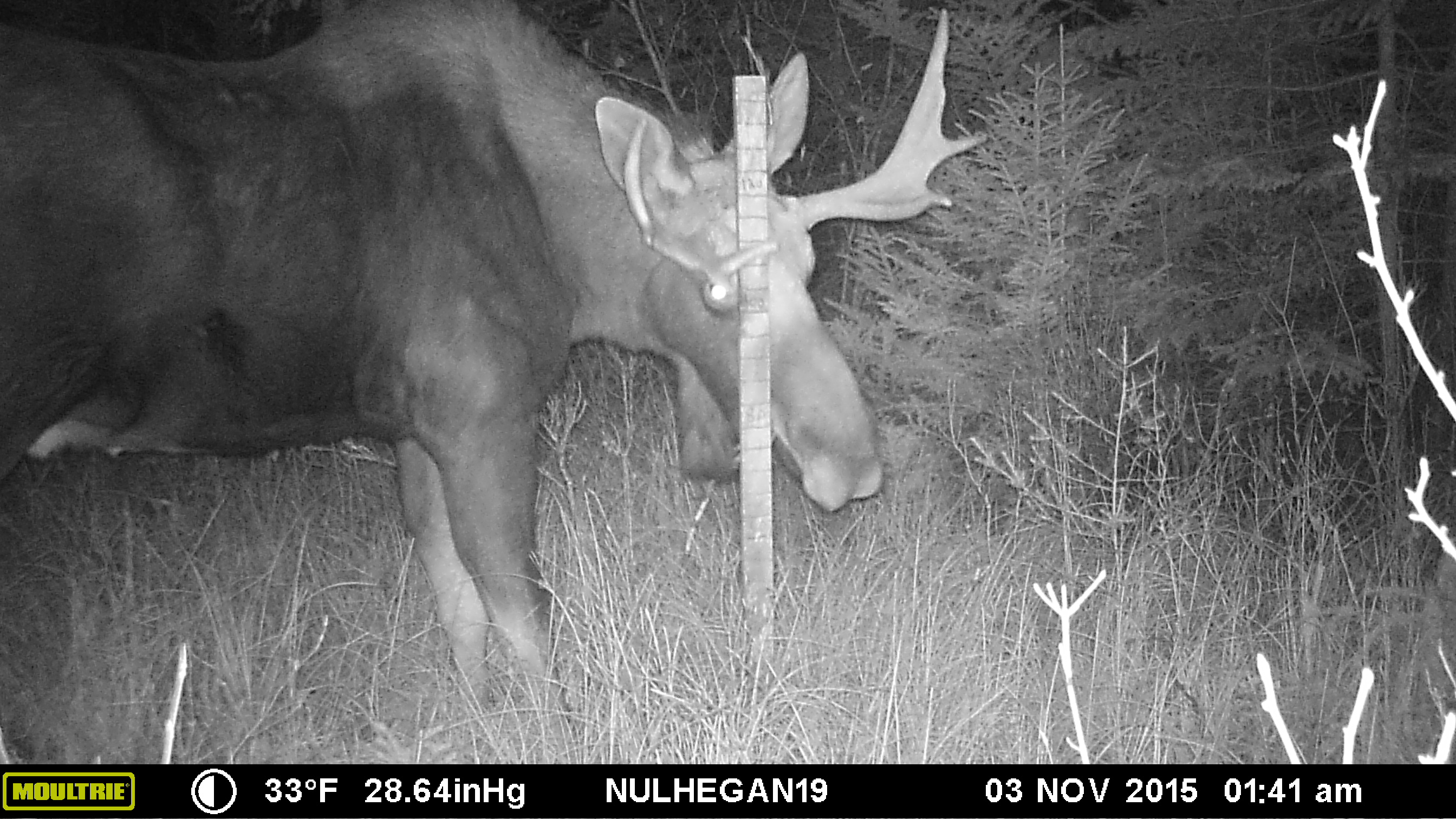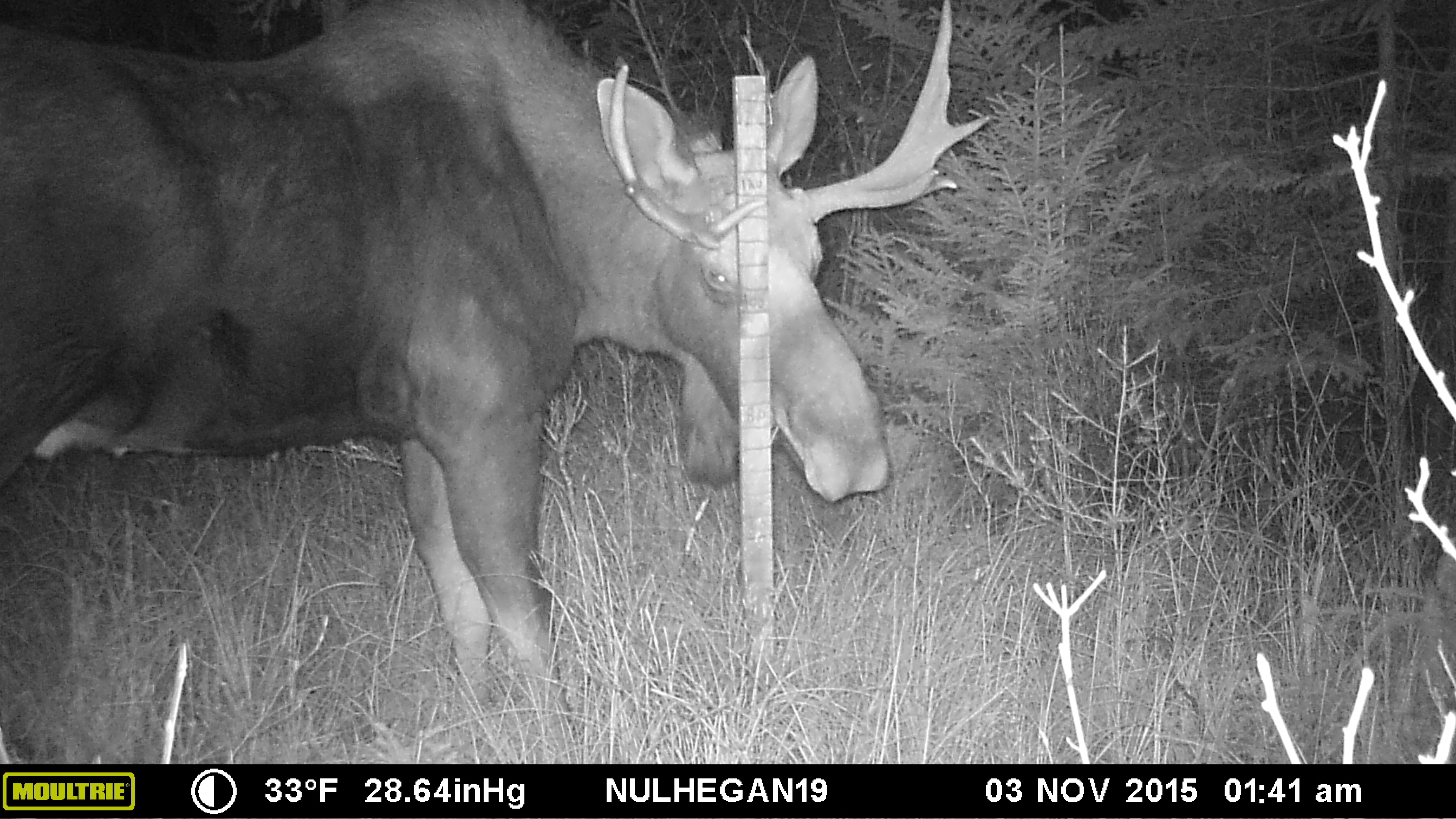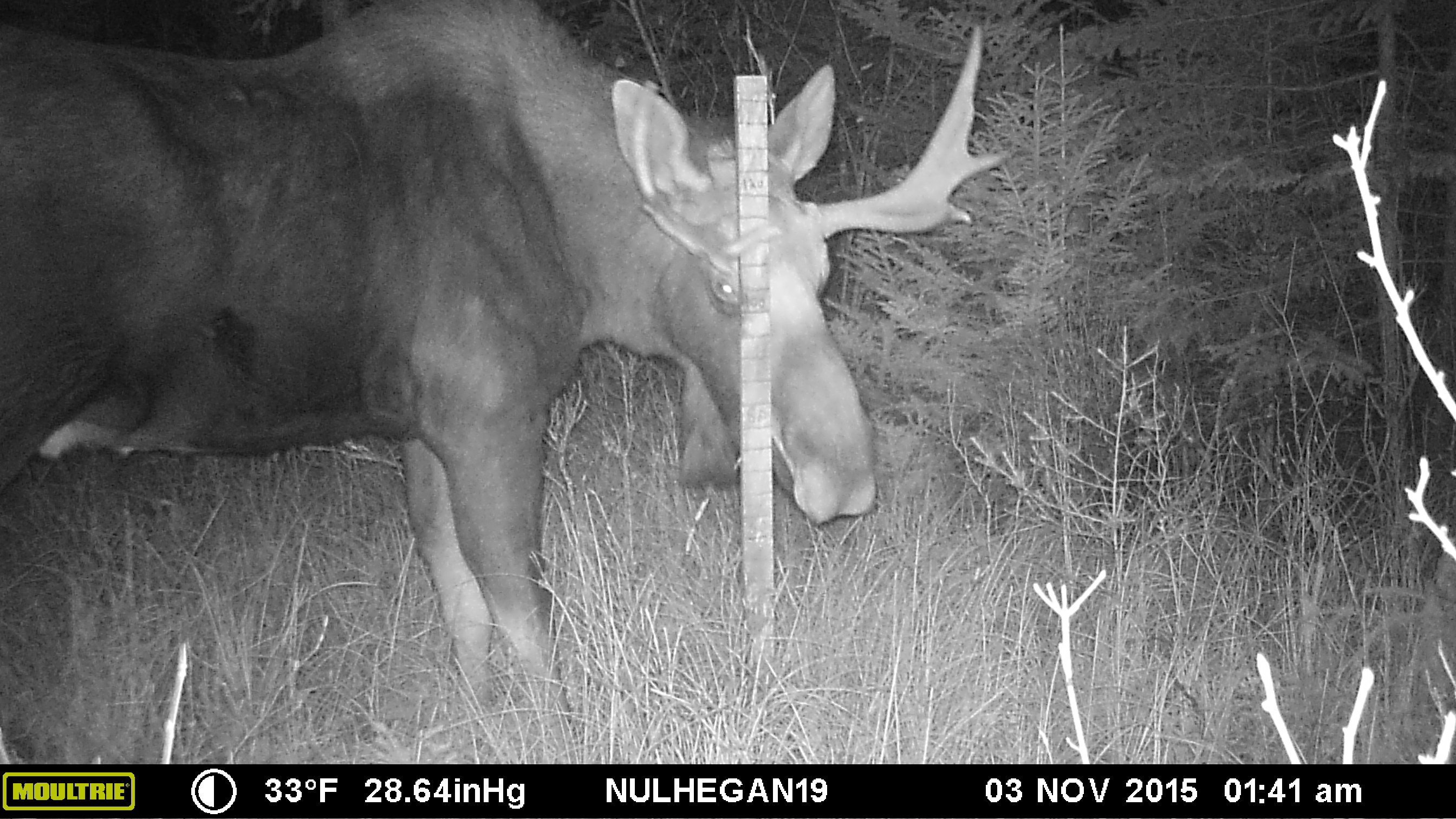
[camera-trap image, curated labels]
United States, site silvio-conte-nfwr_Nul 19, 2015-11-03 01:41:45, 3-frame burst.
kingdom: Animalia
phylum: Chordata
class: Mammalia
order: Artiodactyla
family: Cervidae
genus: Alces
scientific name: Alces alces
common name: moose